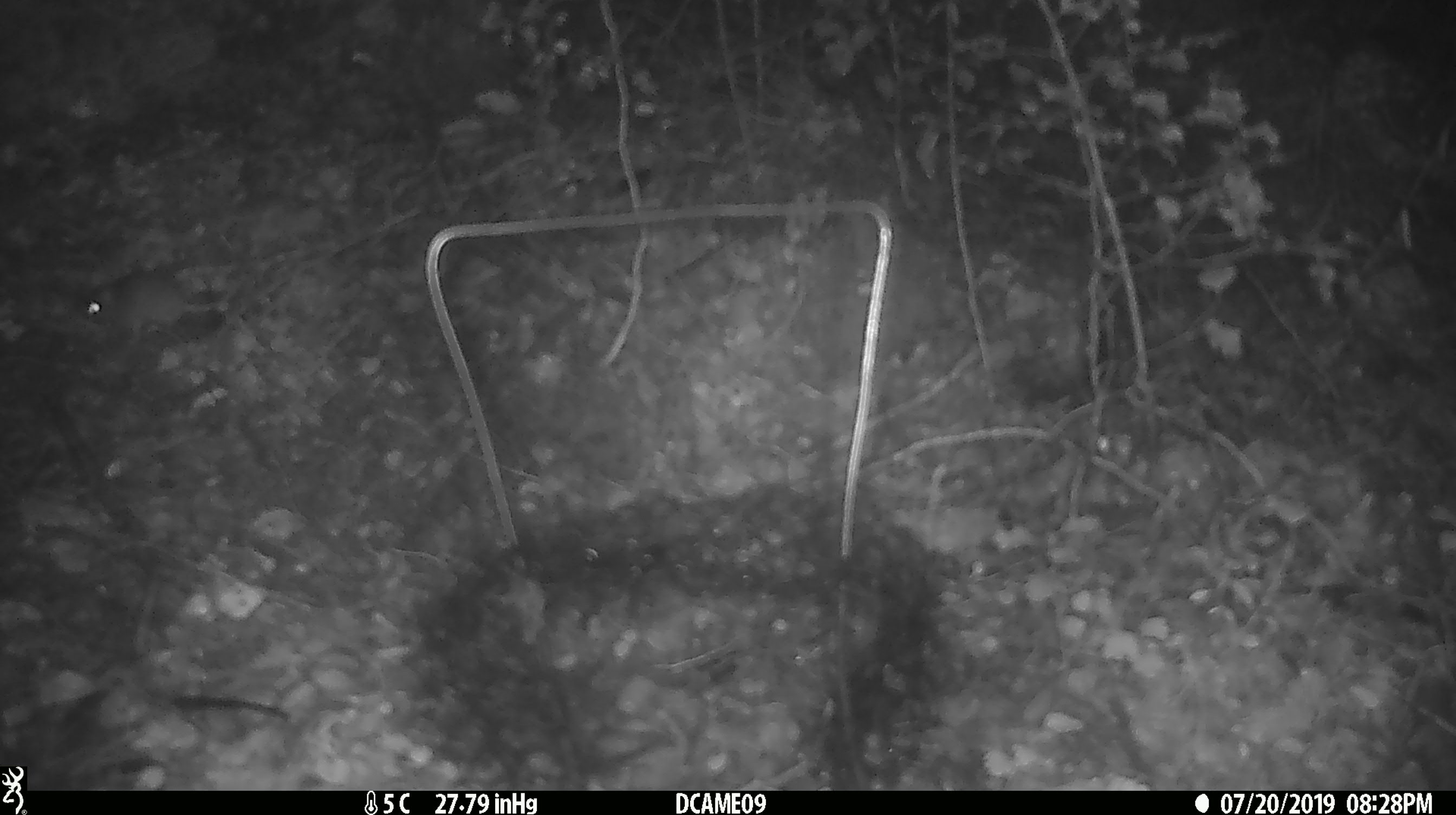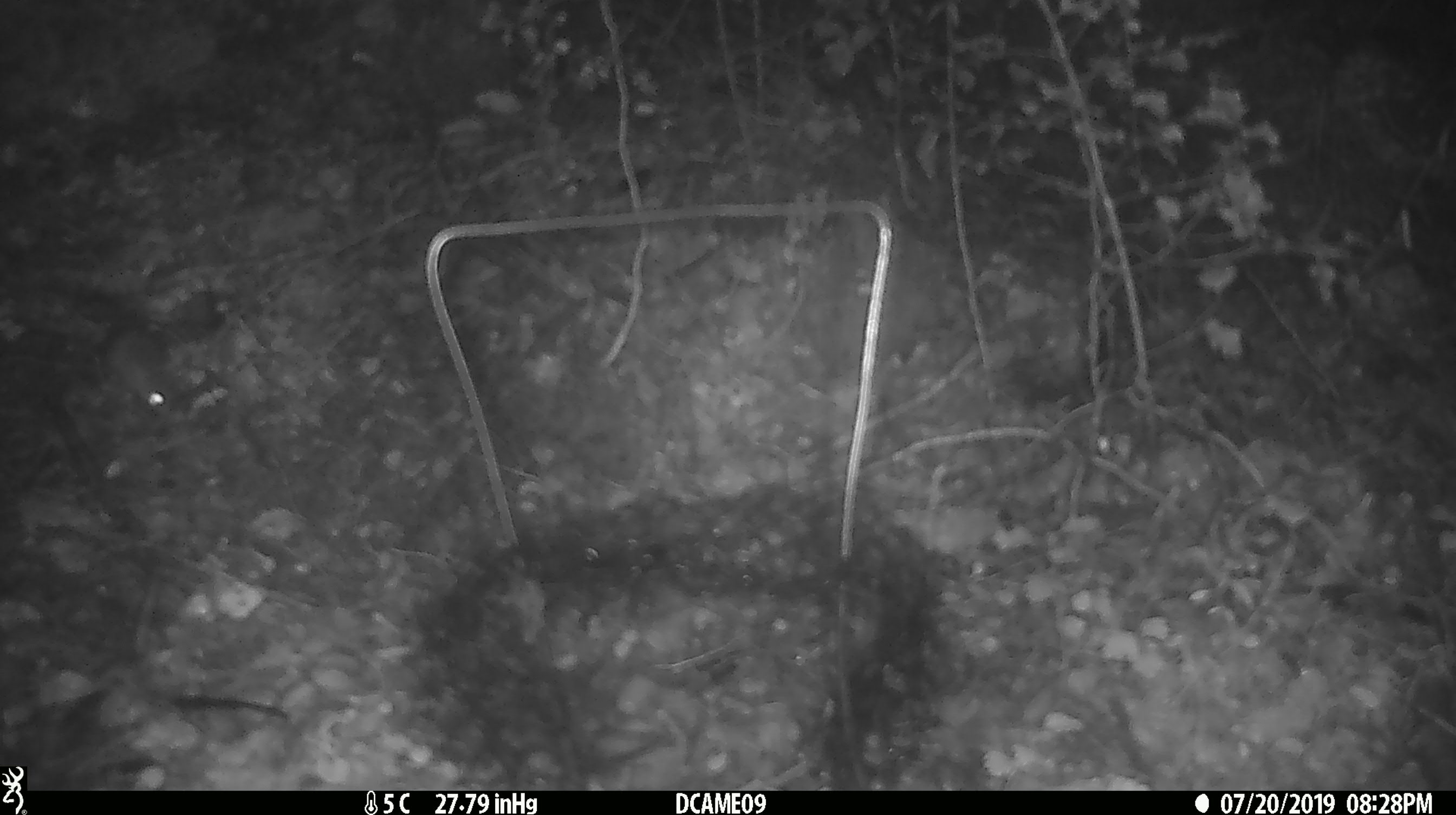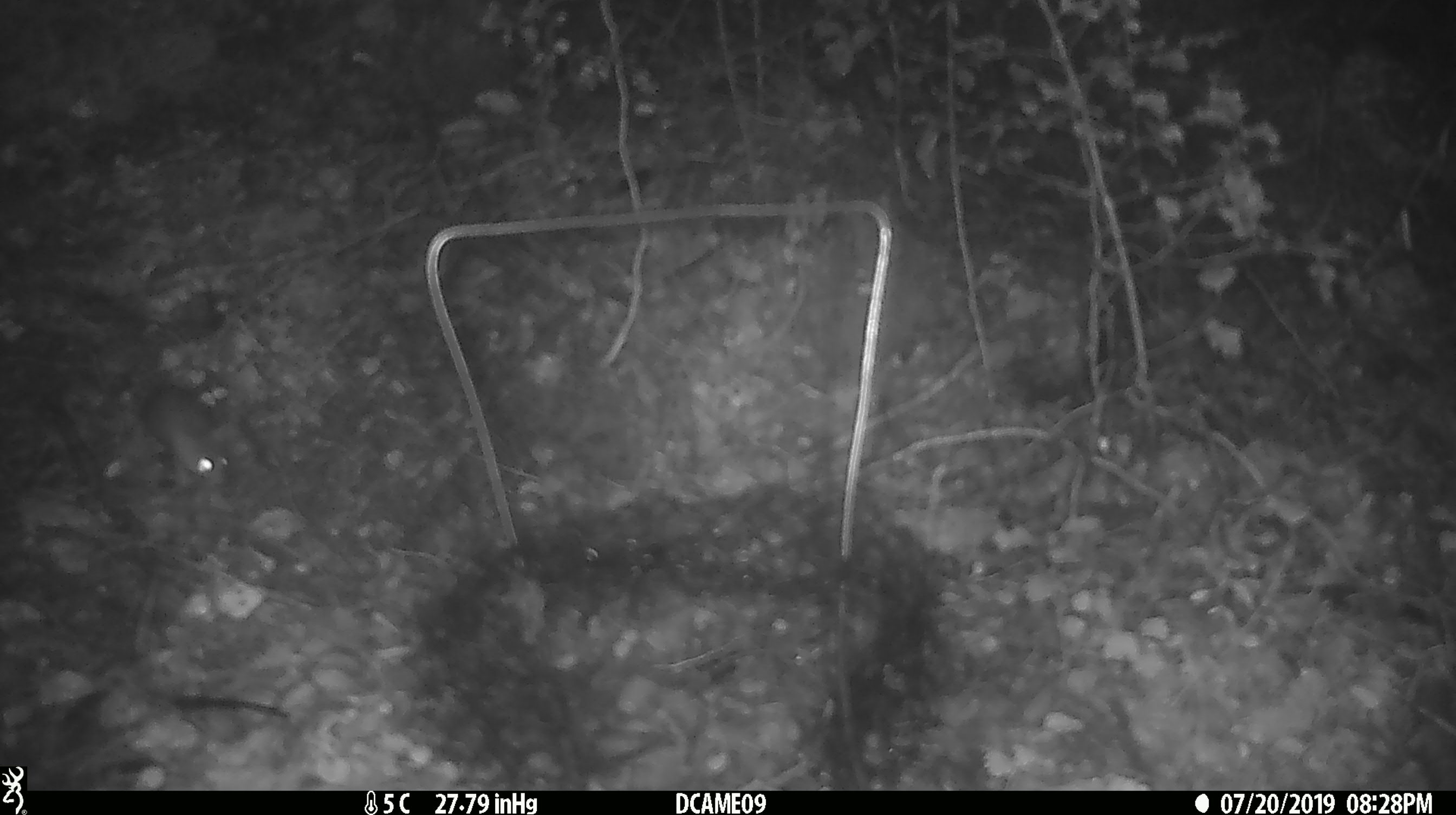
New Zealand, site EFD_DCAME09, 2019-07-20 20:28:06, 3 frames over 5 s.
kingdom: Animalia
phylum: Chordata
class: Mammalia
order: Rodentia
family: Muridae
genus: Mus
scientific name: Mus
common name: mouse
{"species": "mouse (Mus)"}